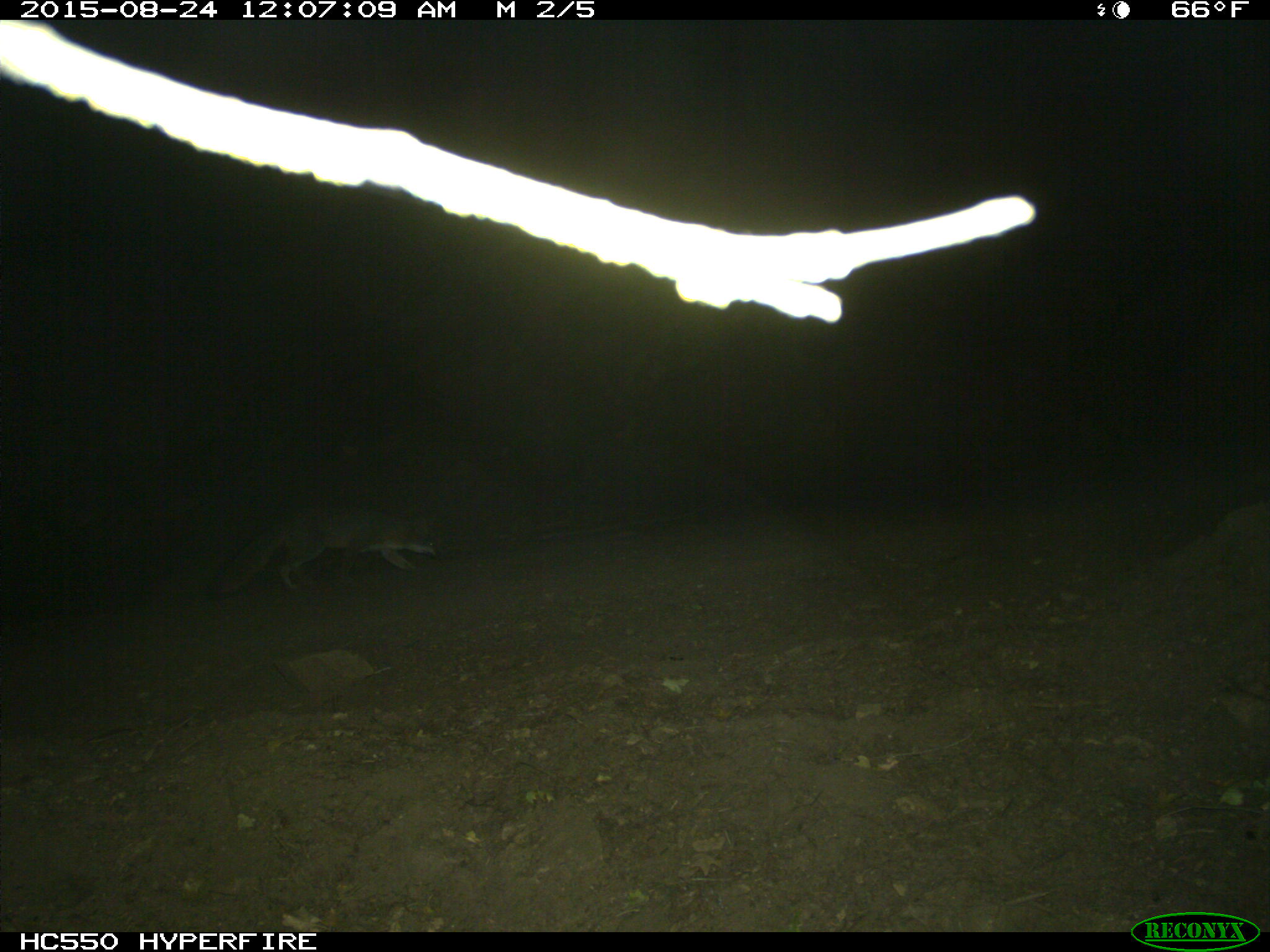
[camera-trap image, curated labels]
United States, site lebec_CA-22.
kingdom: Animalia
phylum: Chordata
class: Mammalia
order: Carnivora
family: Canidae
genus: Urocyon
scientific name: Urocyon cinereoargenteus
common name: gray fox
Urocyon cinereoargenteus (gray fox).